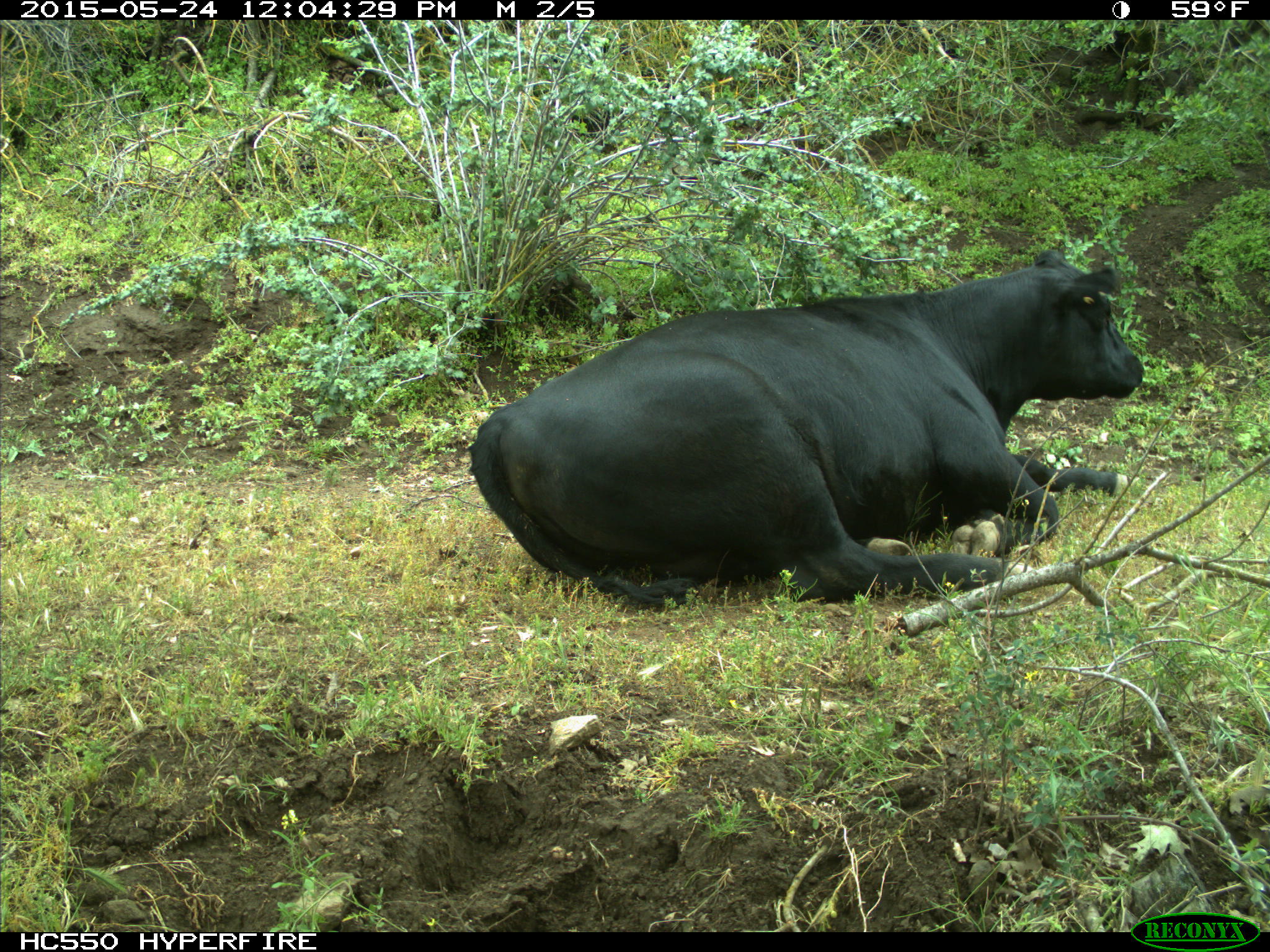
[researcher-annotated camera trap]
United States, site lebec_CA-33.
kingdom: Animalia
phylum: Chordata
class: Mammalia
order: Artiodactyla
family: Bovidae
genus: Bos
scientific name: Bos taurus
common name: domestic cow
Bos taurus (domestic cow).